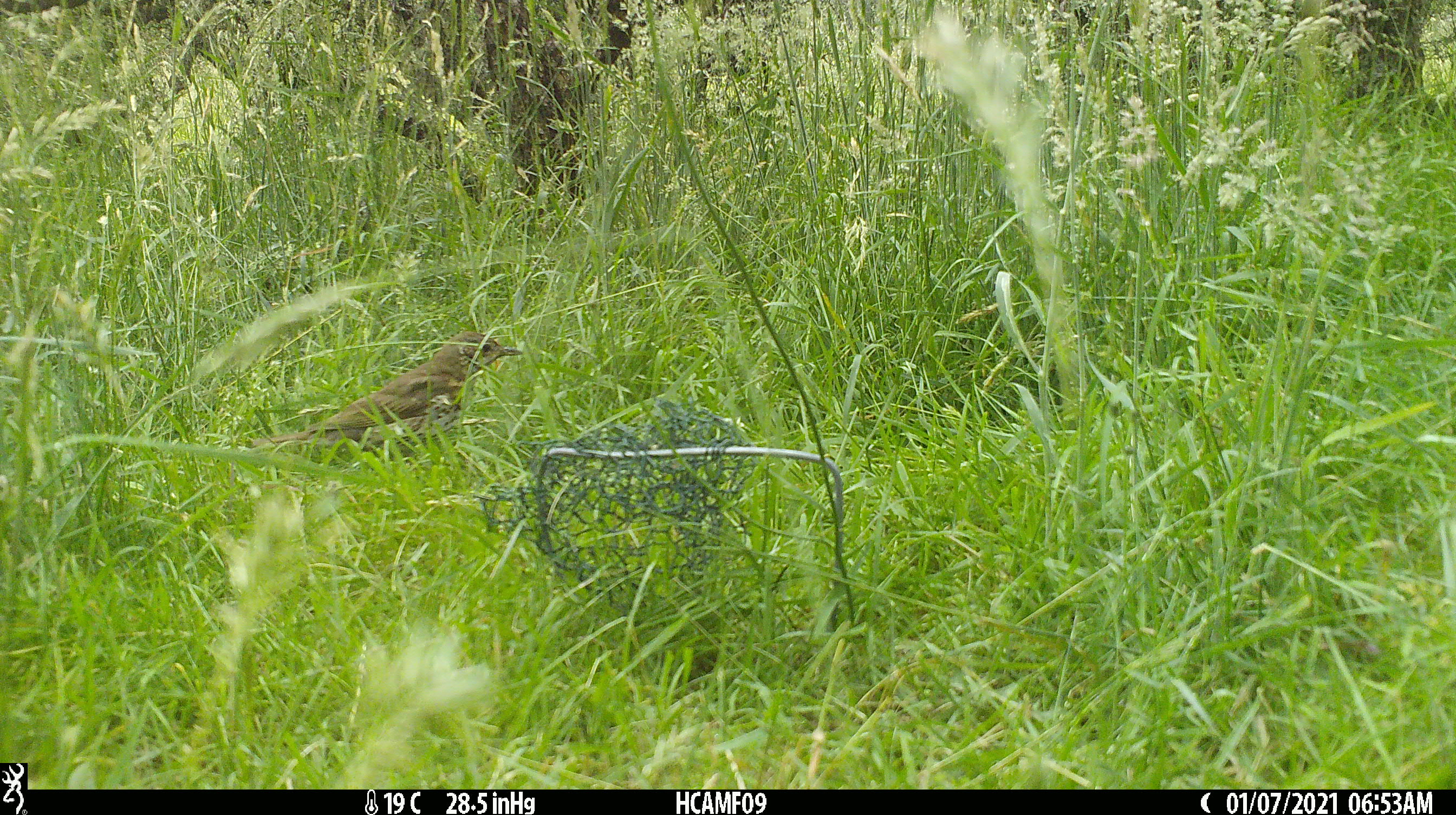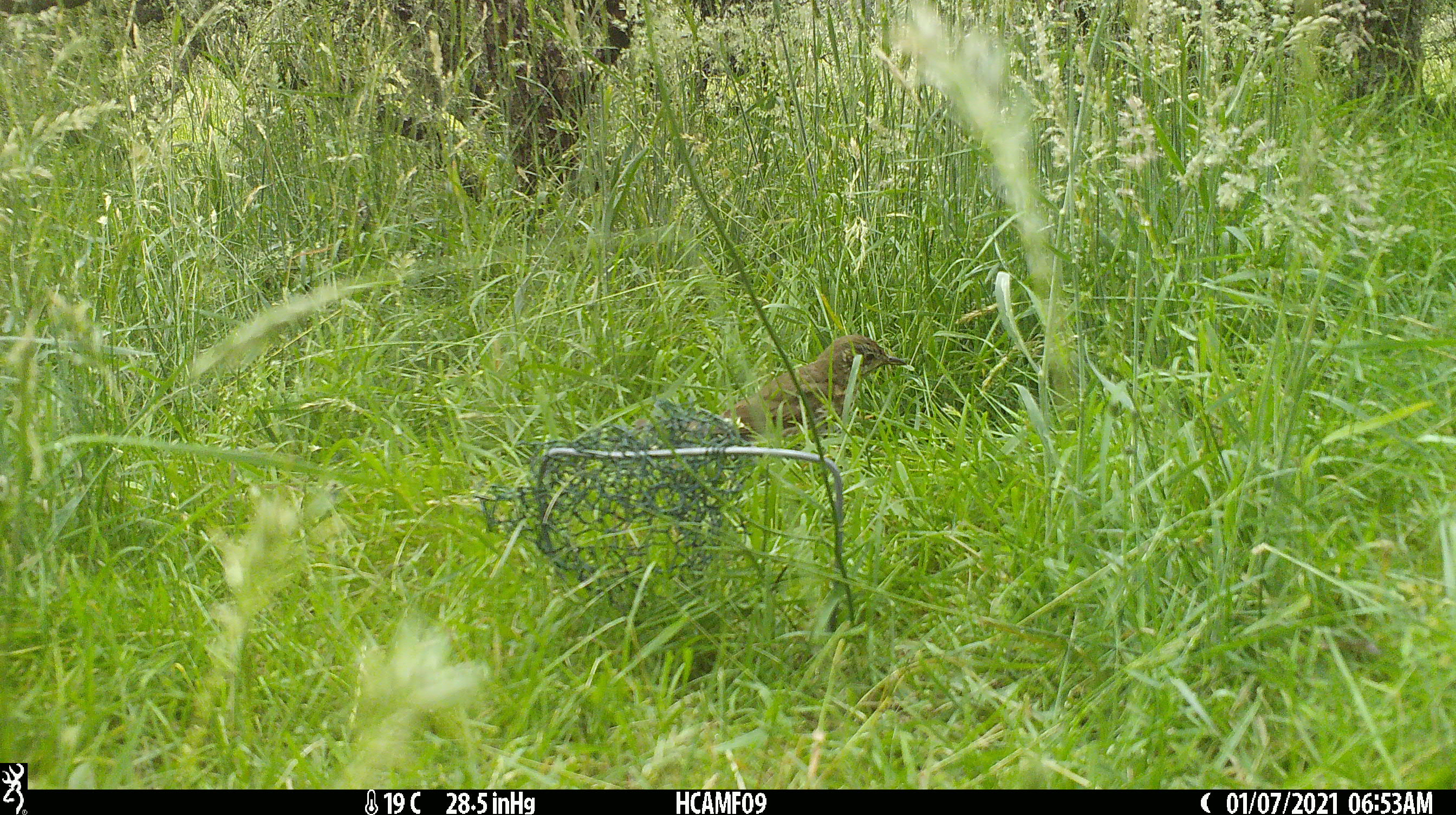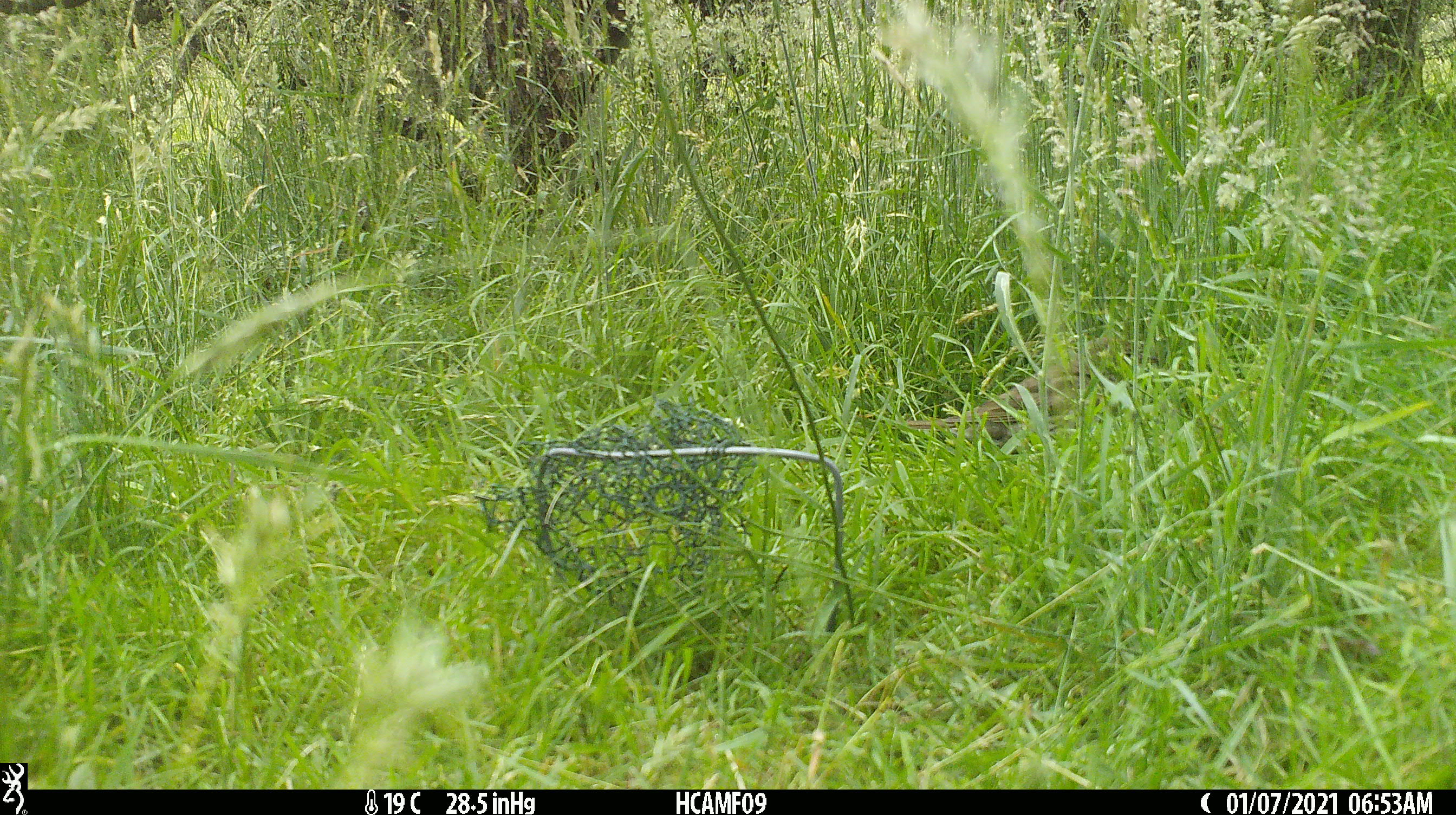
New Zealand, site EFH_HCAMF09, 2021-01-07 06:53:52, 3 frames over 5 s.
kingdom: Animalia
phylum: Chordata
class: Aves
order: Passeriformes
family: Turdidae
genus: Turdus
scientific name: Turdus philomelos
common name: song thrush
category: thrush